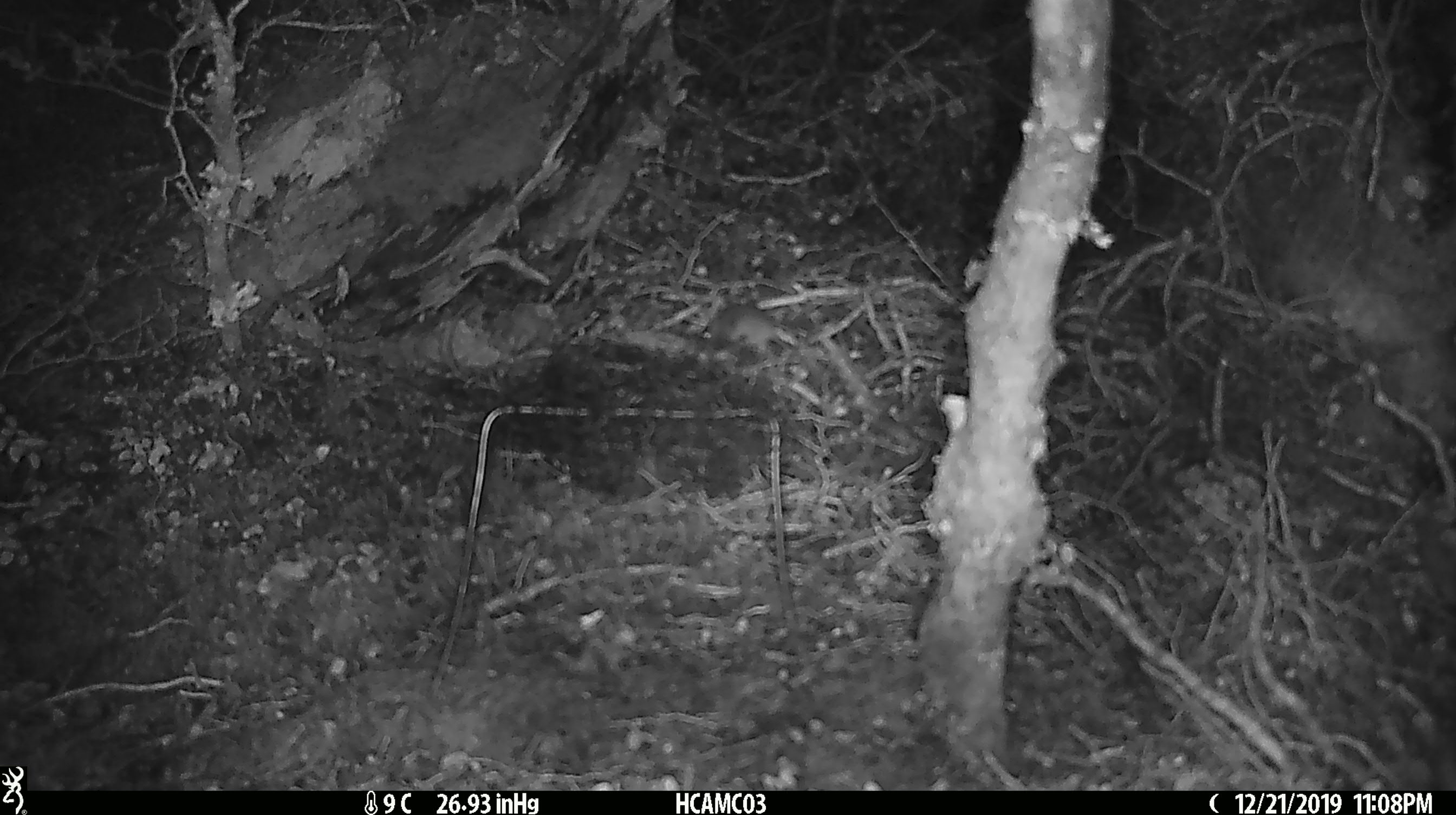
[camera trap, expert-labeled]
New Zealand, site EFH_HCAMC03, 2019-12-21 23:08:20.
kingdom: Animalia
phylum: Chordata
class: Mammalia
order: Rodentia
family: Muridae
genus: Mus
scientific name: Mus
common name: mouse